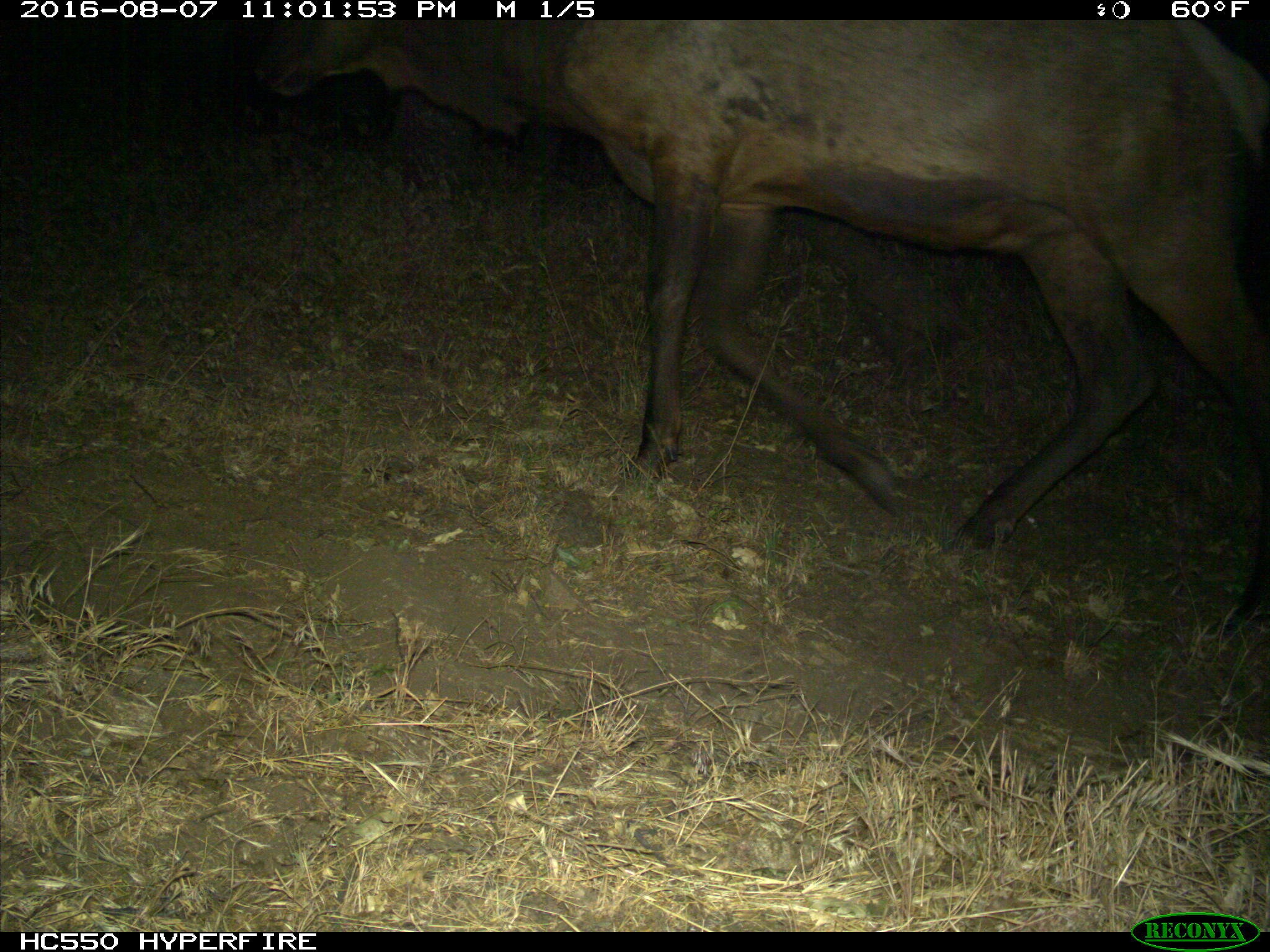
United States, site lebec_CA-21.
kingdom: Animalia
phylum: Chordata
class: Mammalia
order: Artiodactyla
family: Cervidae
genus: Cervus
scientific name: Cervus canadensis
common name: elk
Cervus canadensis (elk).